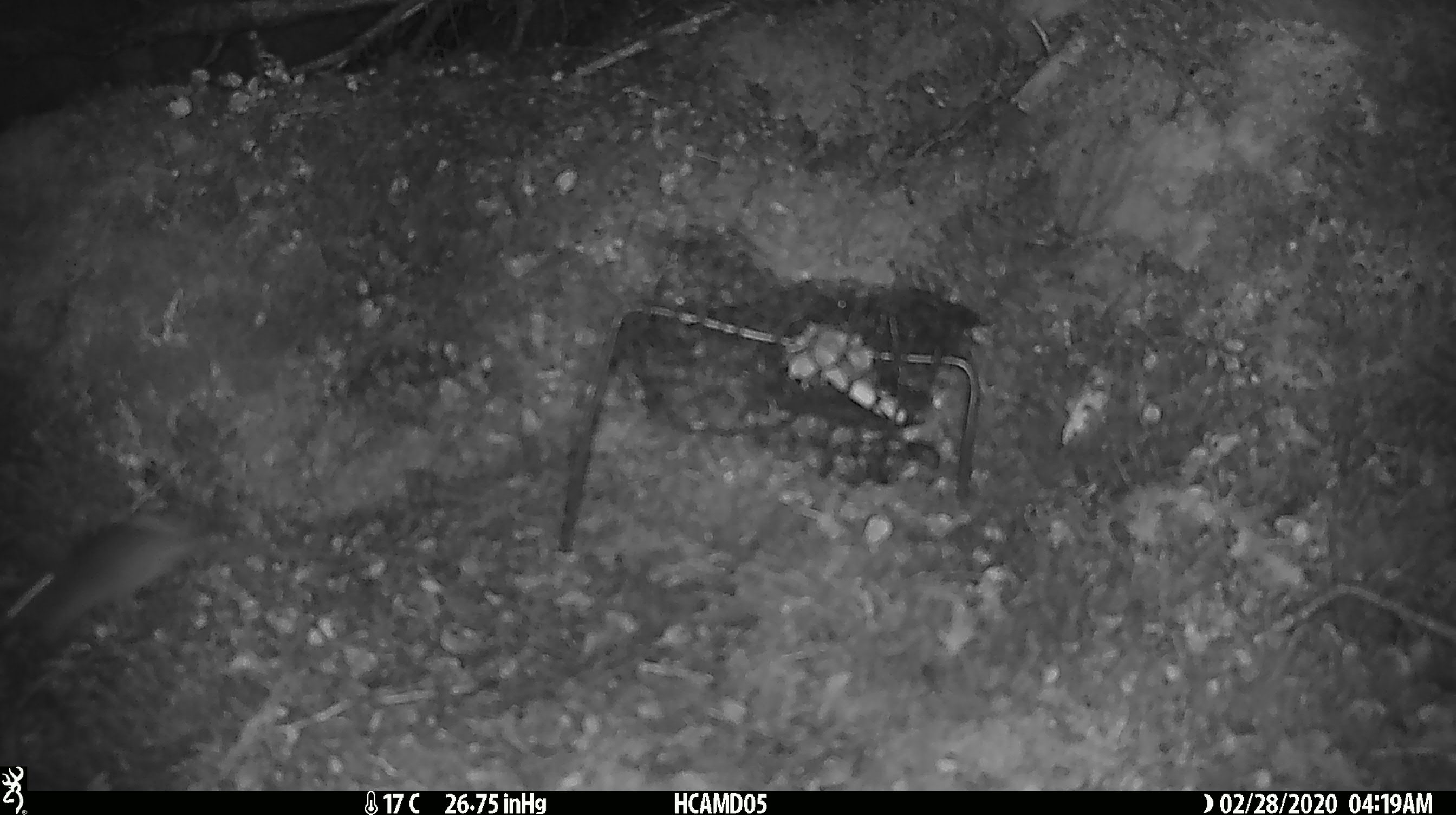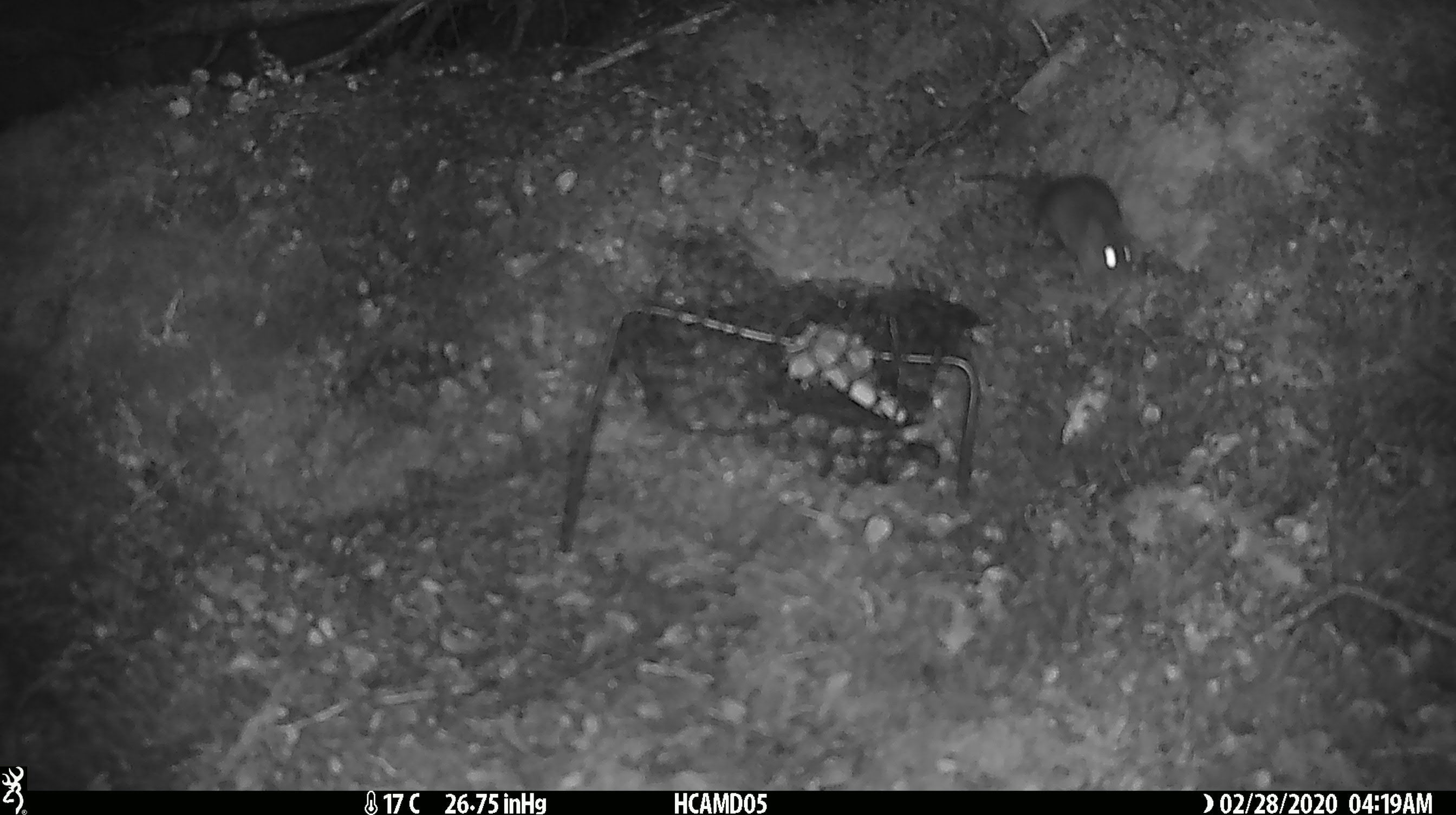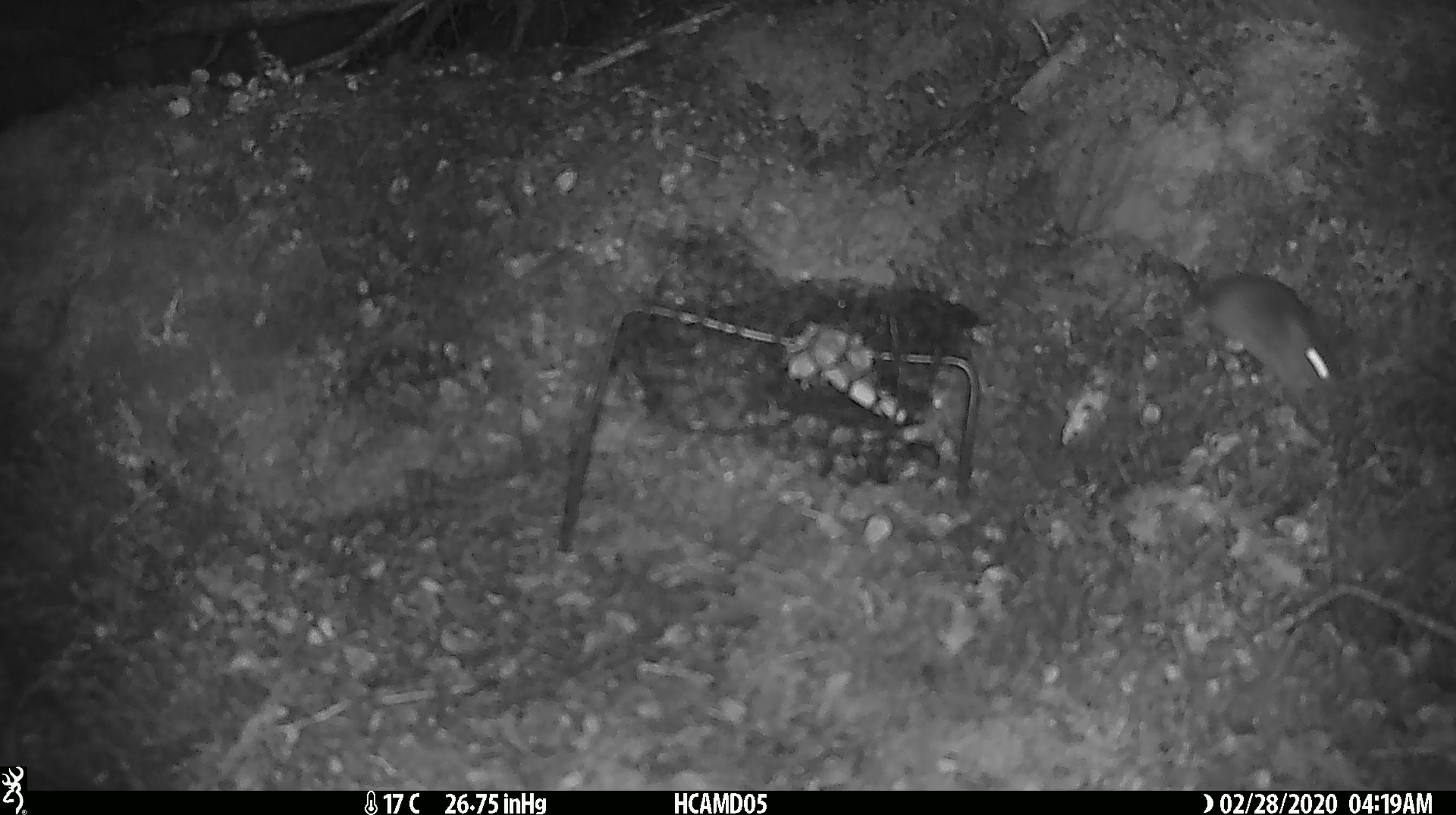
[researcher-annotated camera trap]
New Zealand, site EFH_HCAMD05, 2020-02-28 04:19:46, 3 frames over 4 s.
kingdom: Animalia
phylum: Chordata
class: Mammalia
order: Rodentia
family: Muridae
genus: Mus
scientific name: Mus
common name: mouse